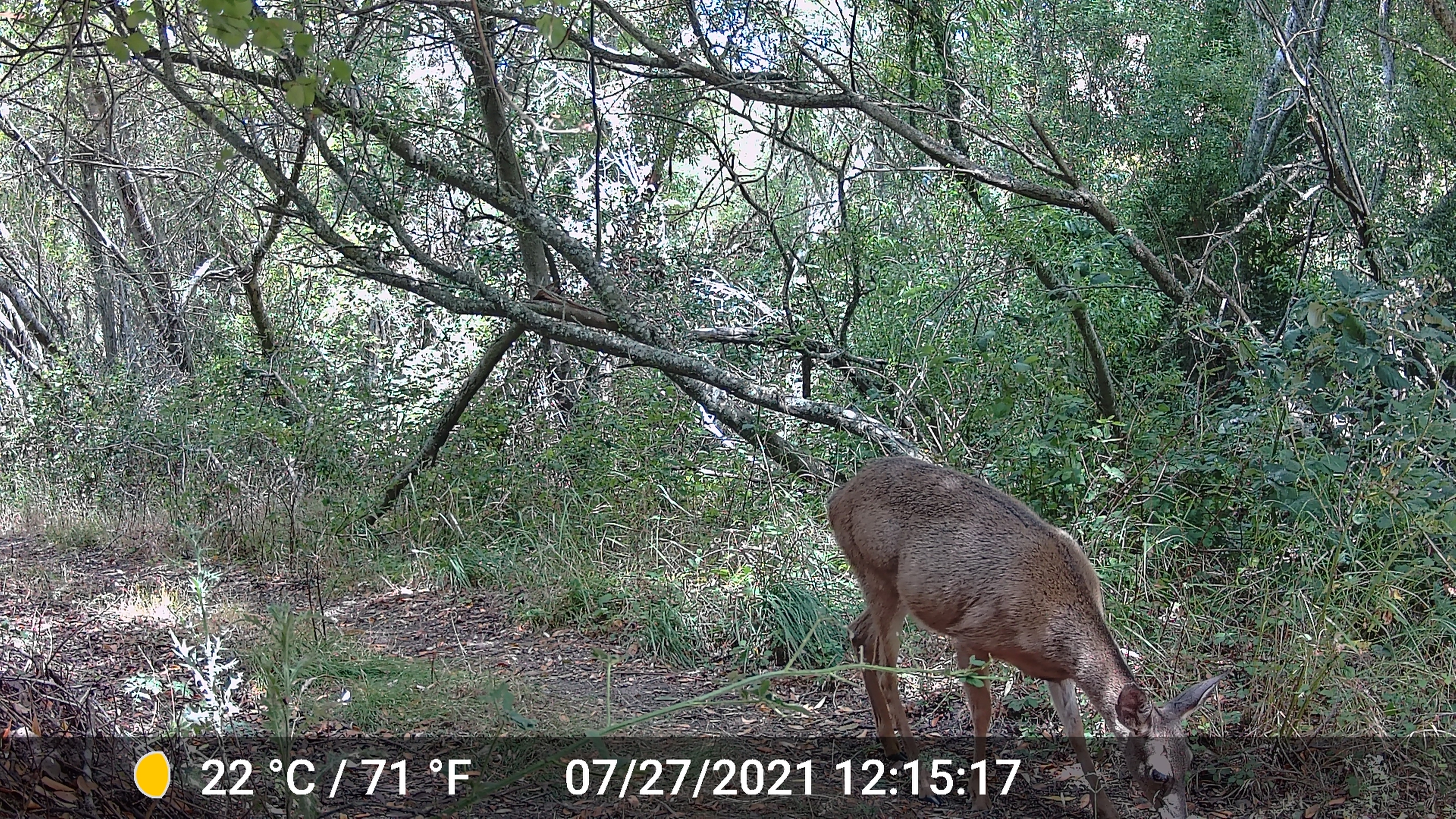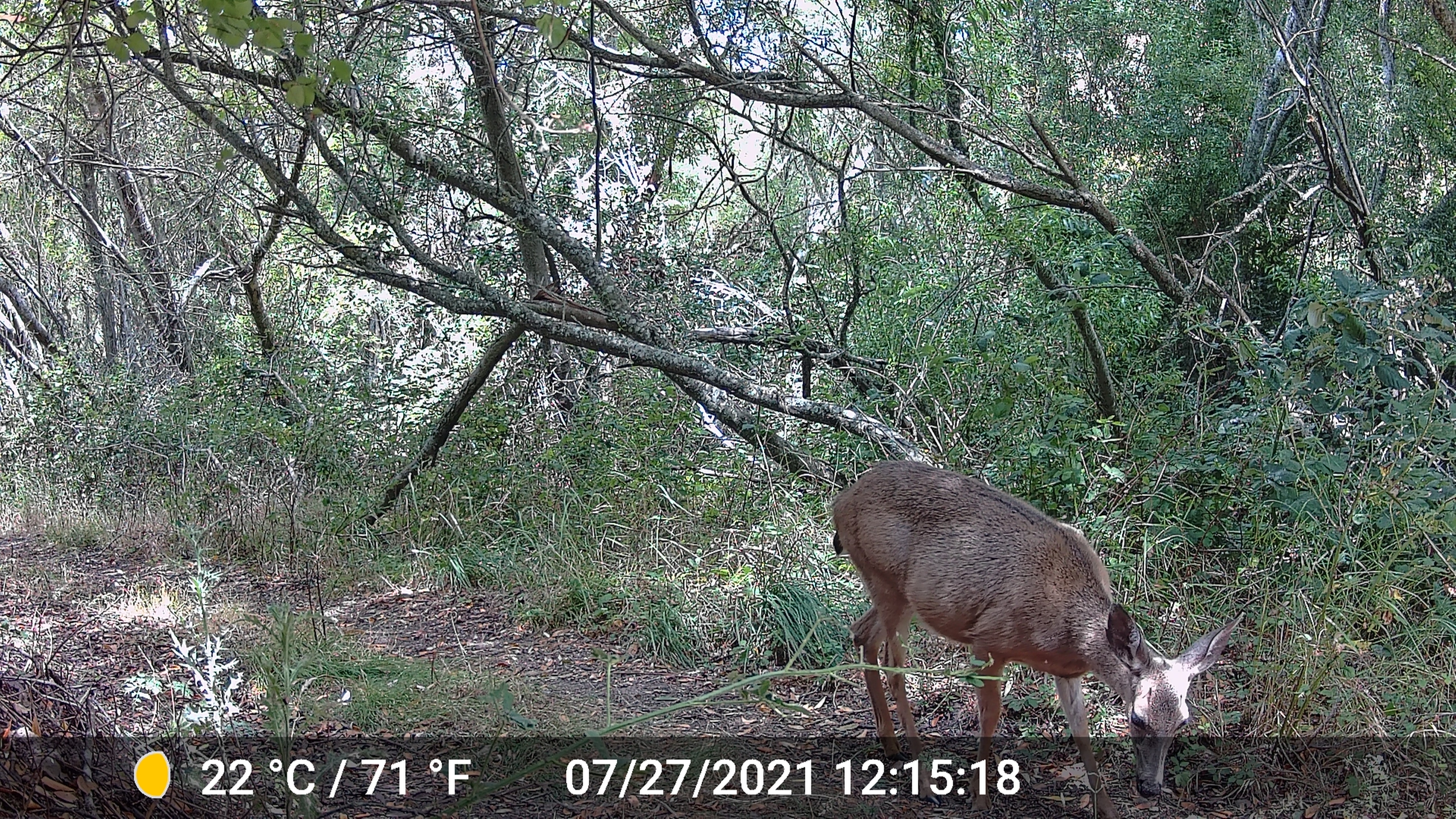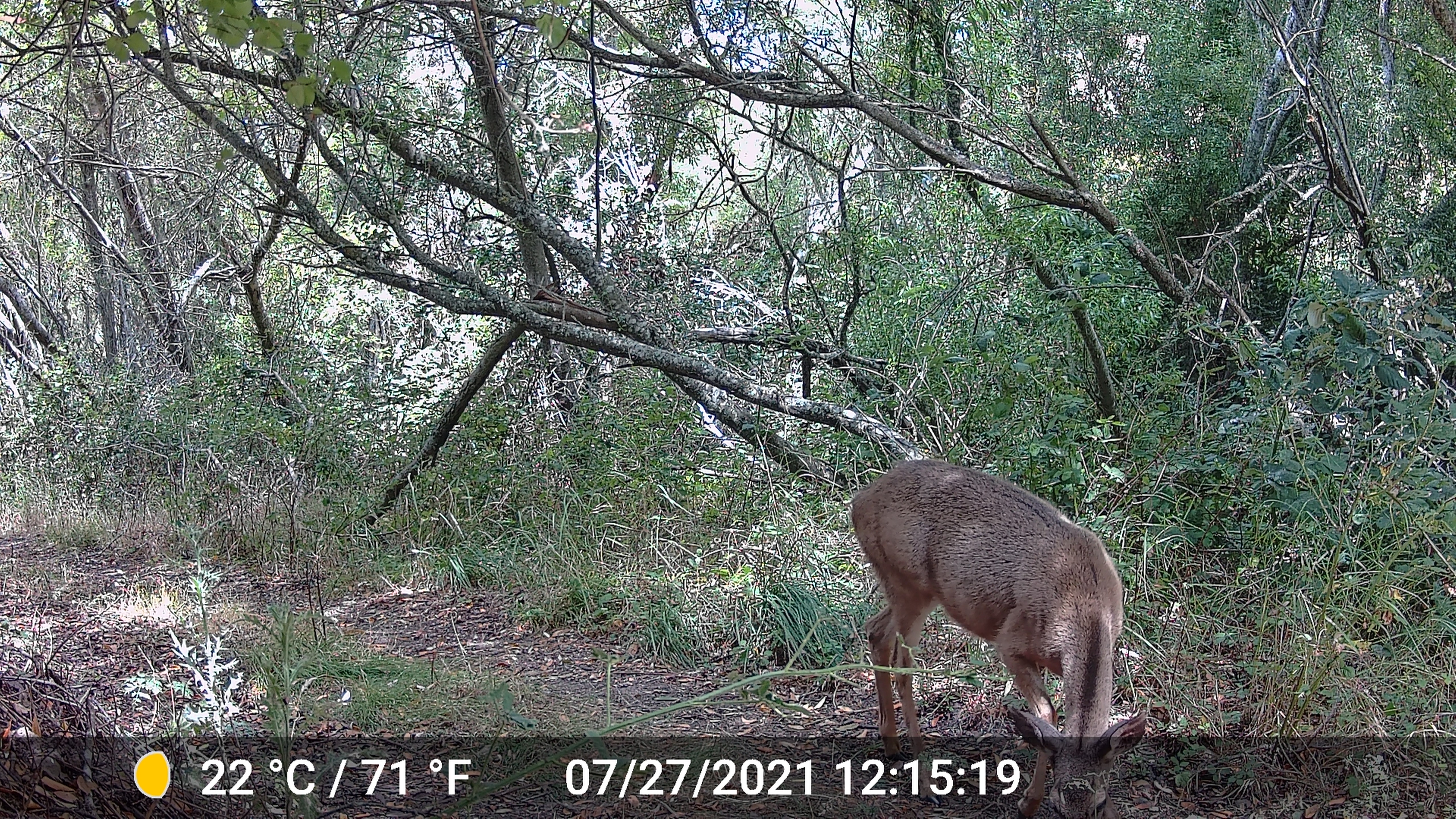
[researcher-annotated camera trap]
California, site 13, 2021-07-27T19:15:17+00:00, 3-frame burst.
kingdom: Animalia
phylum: Chordata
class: Mammalia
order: Artiodactyla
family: Cervidae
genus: Odocoileus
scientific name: Odocoileus hemionus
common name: mule deer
Mule deer (Odocoileus hemionus).